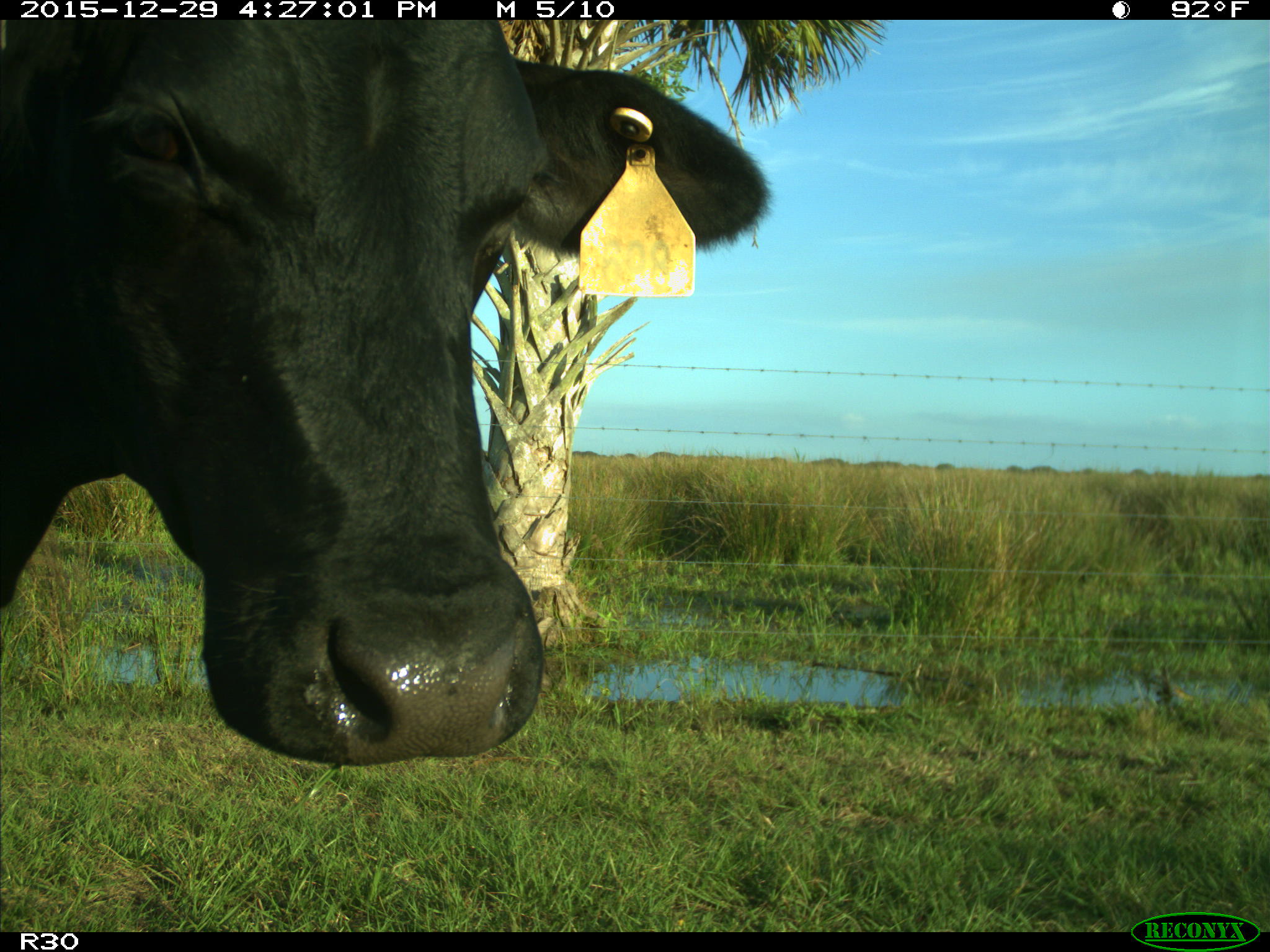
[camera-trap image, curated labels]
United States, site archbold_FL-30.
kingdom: Animalia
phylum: Chordata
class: Mammalia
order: Artiodactyla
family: Bovidae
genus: Bos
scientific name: Bos taurus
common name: domestic cow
Bos taurus (domestic cow).